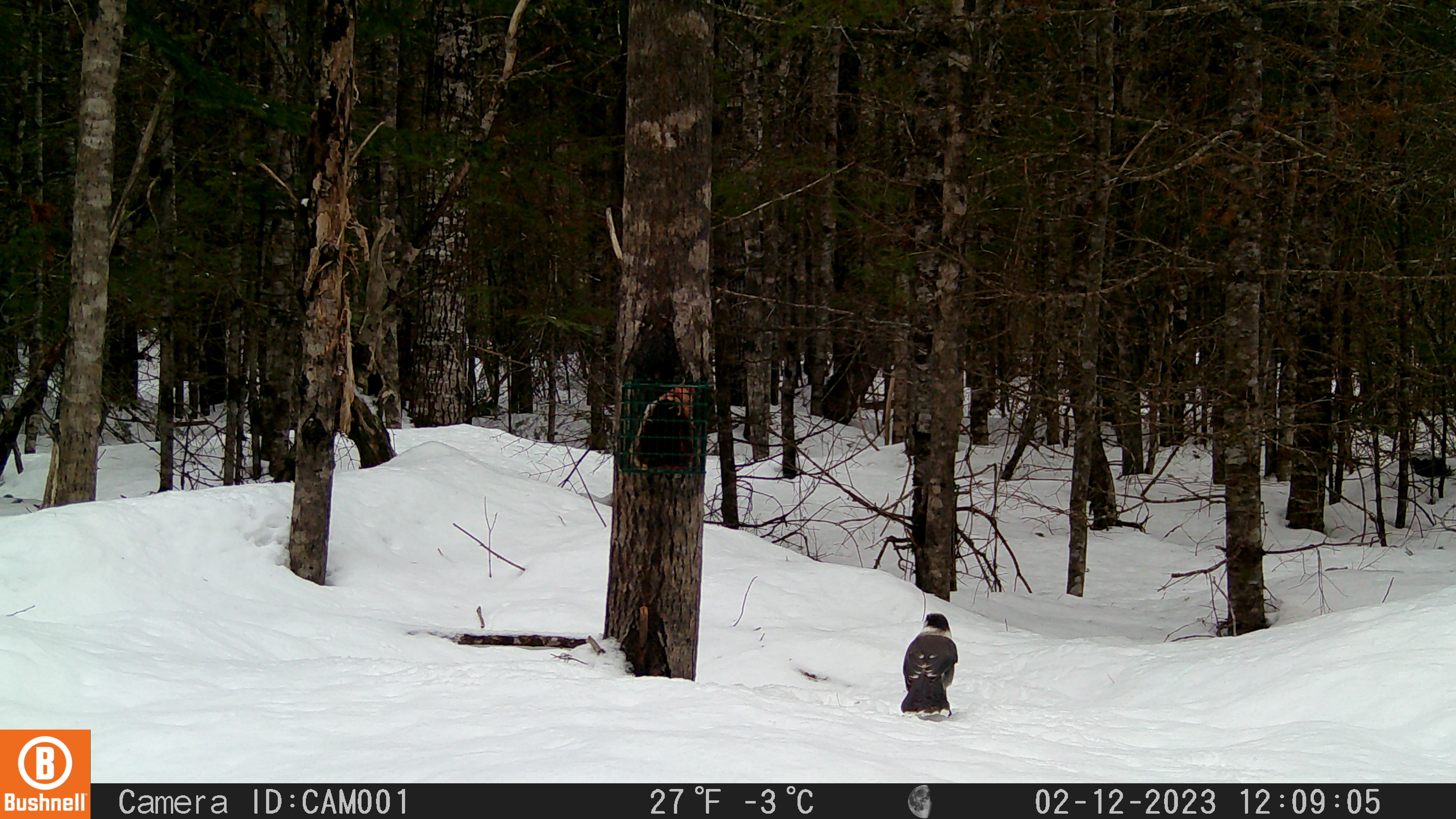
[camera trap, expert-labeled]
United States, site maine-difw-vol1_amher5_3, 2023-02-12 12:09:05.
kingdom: Animalia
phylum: Chordata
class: Aves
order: Passeriformes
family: Corvidae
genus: Perisoreus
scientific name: Perisoreus canadensis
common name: canada jay